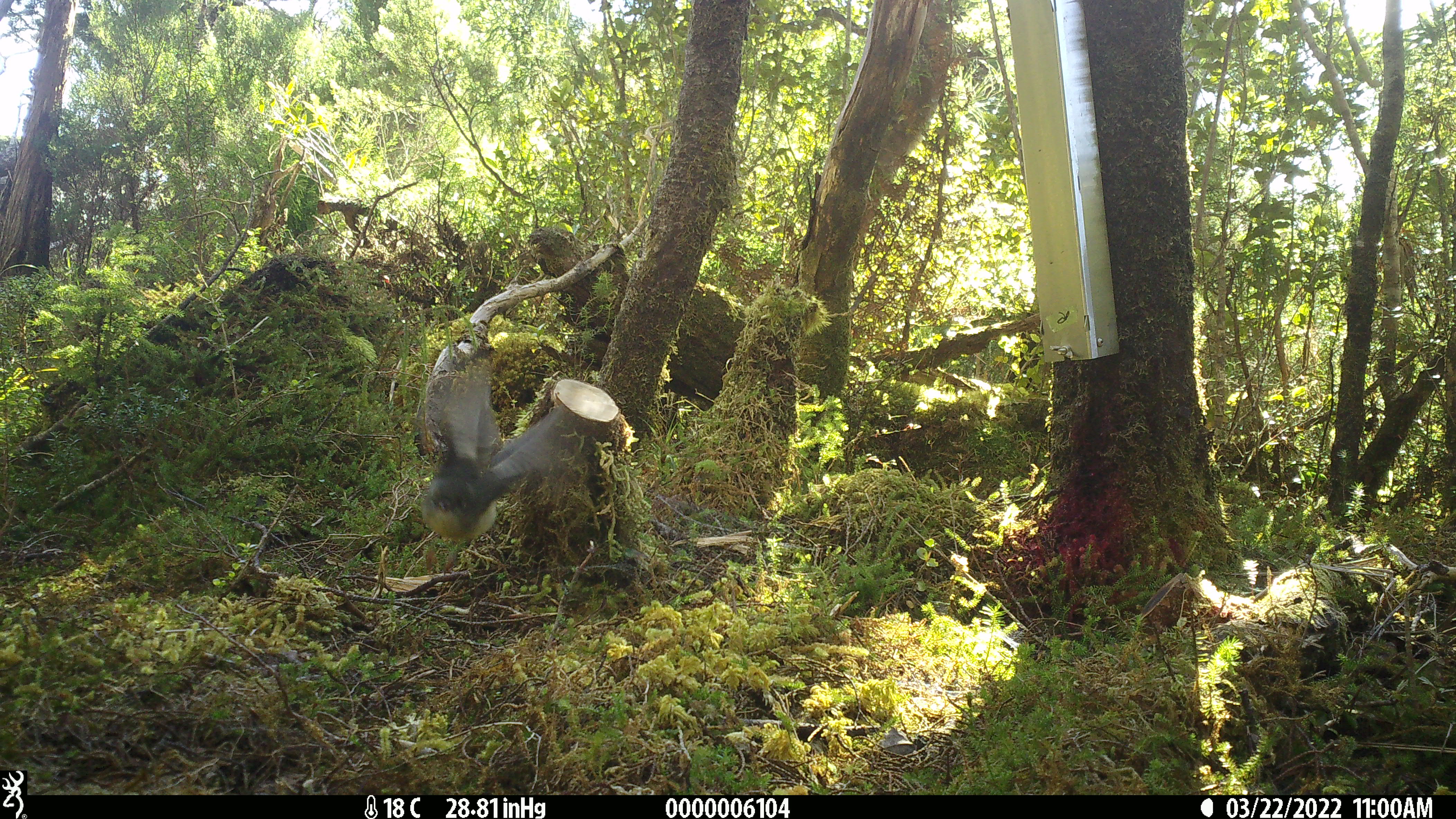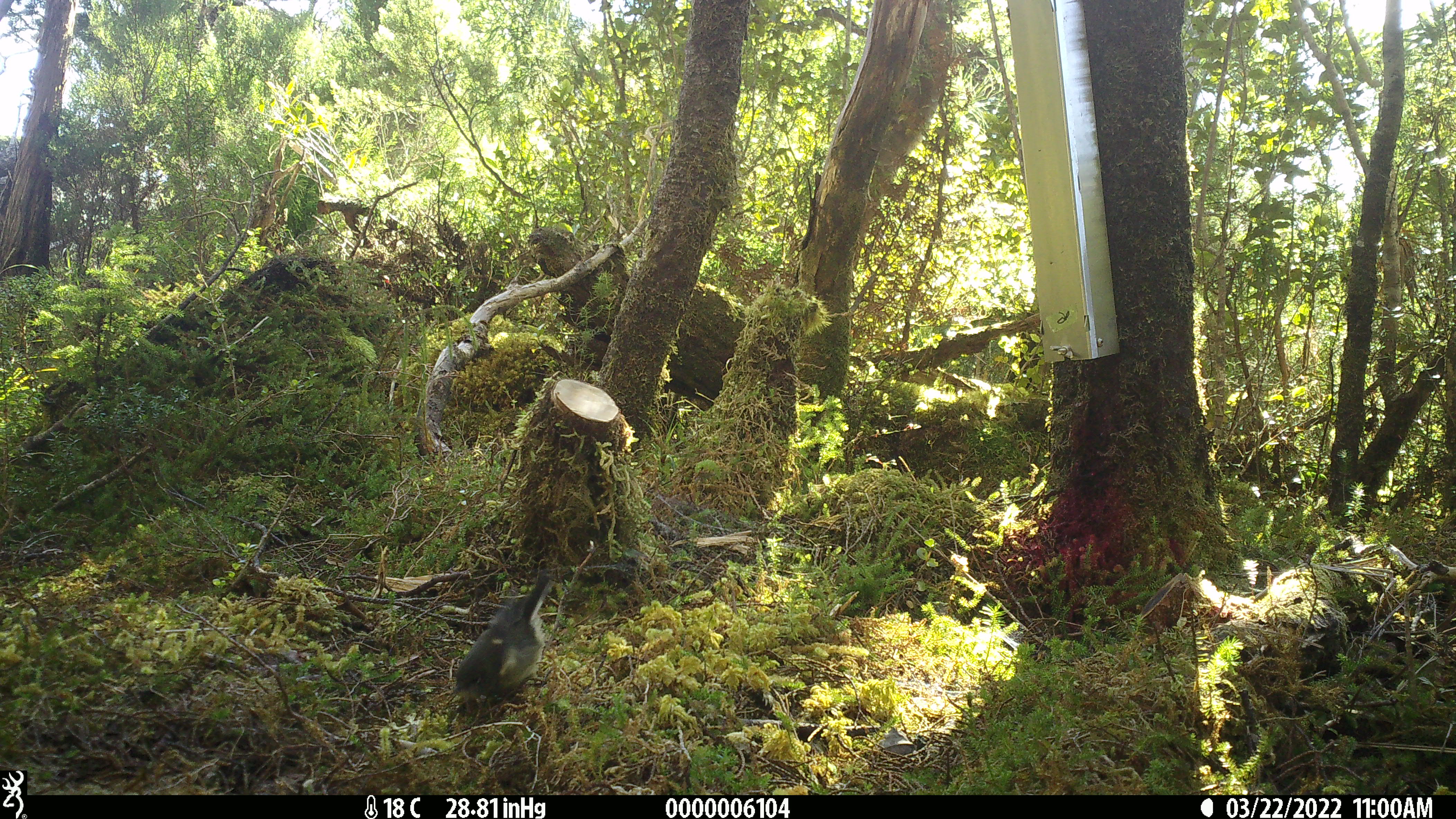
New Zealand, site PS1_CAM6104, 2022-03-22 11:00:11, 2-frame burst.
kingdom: Animalia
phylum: Chordata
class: Aves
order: Passeriformes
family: Petroicidae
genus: Petroica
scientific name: Petroica macrocephala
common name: tomtit